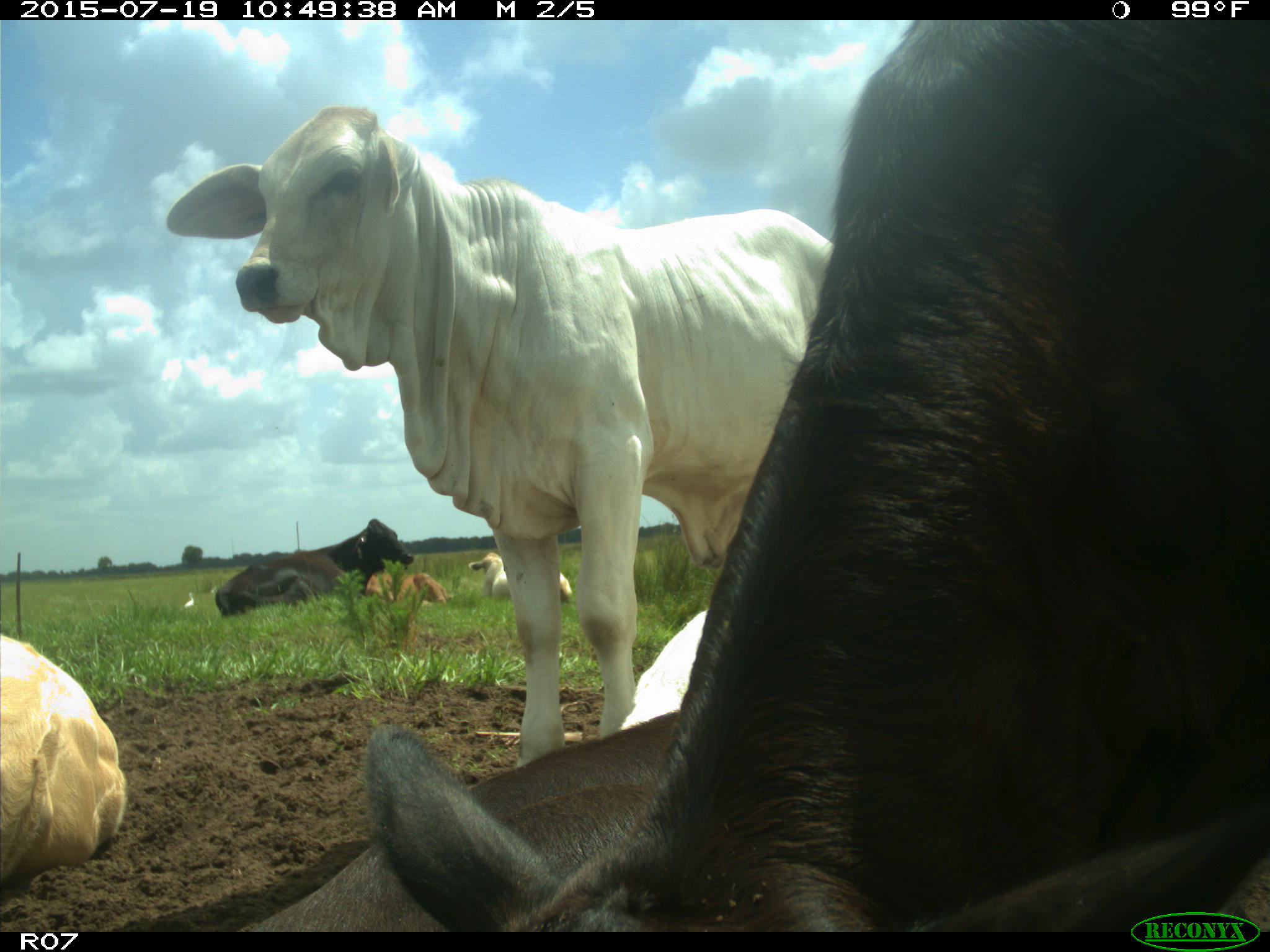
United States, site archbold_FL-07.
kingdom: Animalia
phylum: Chordata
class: Mammalia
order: Artiodactyla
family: Bovidae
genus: Bos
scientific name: Bos taurus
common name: domestic cow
Bos taurus (domestic cow).